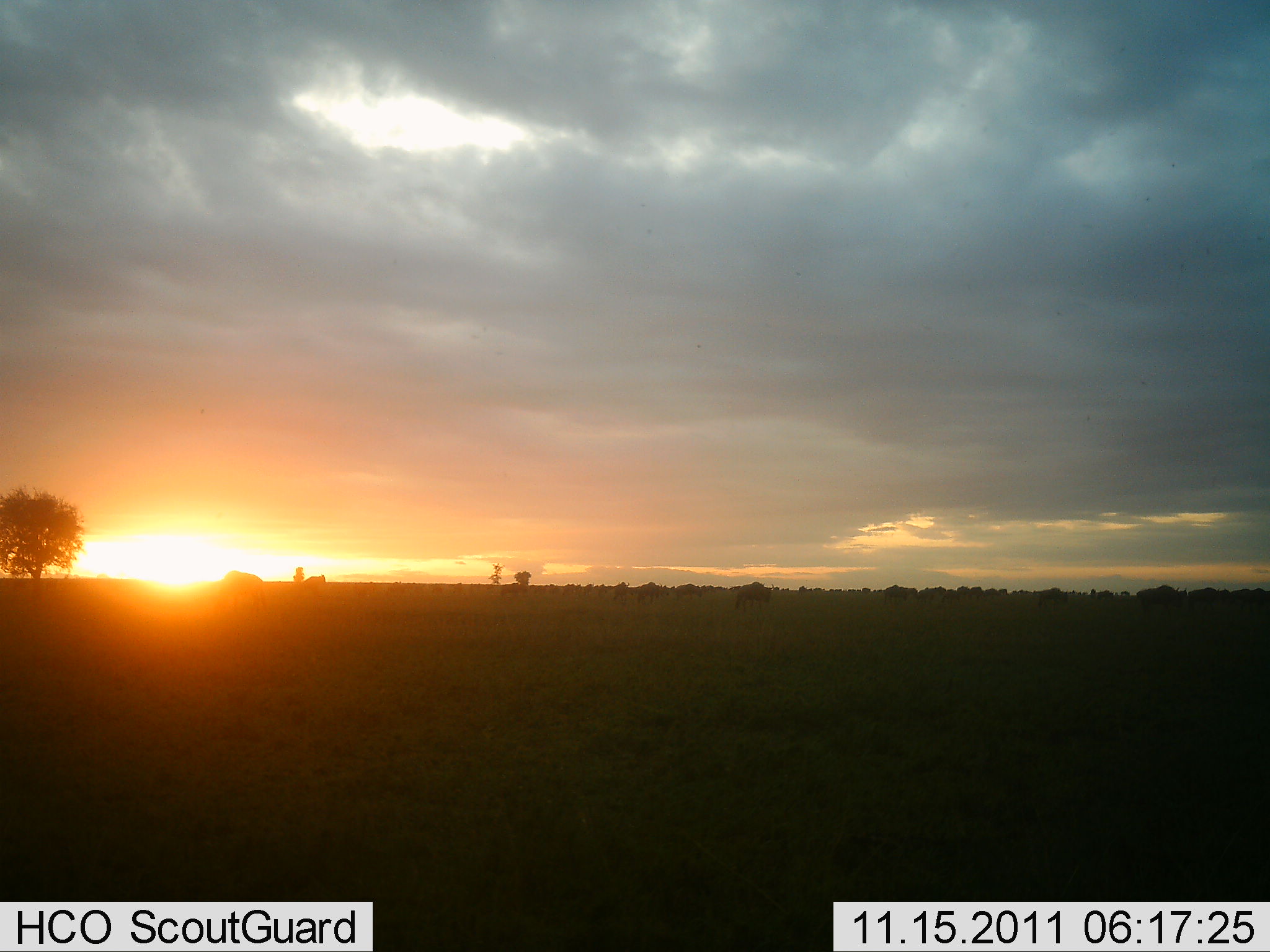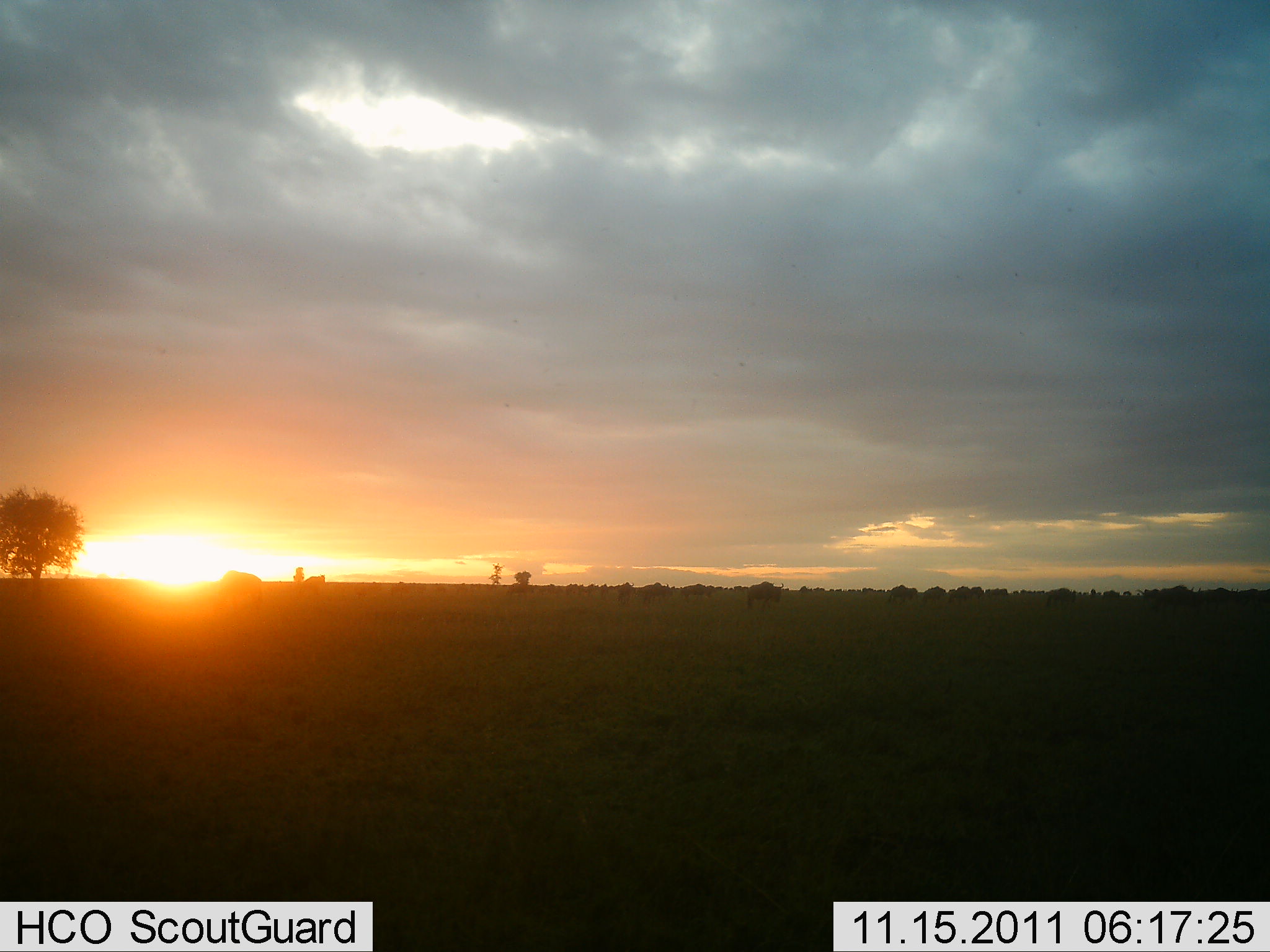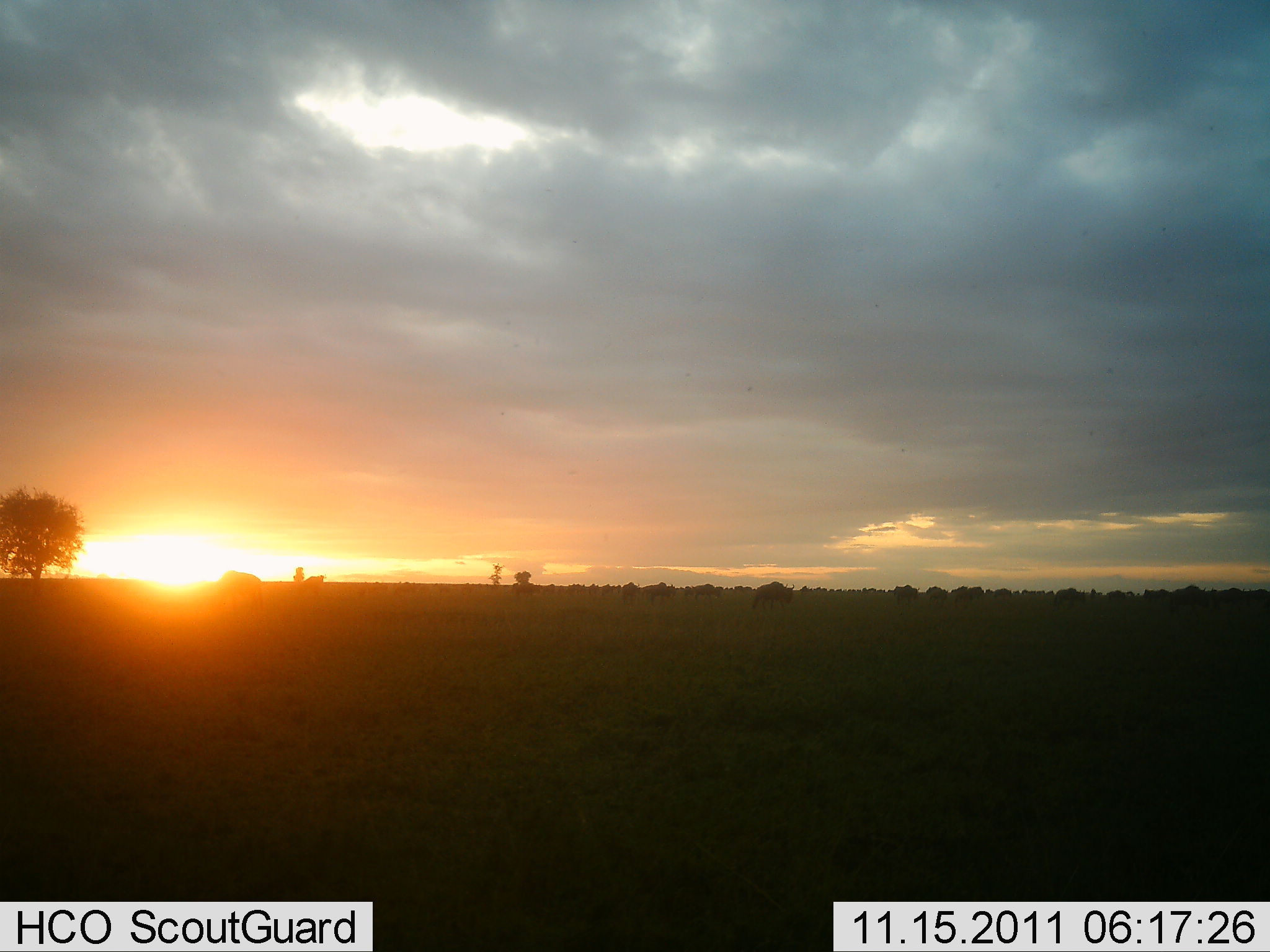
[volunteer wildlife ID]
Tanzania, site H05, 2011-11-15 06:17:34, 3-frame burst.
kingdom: Animalia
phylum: Chordata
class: Mammalia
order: Artiodactyla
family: Bovidae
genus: Connochaetes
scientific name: Connochaetes taurinus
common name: blue wildebeest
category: wildebeest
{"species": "wildebeest (blue wildebeest) (Connochaetes taurinus)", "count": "11-50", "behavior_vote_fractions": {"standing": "0%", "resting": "0%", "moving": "91%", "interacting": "0%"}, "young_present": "0%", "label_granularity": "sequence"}